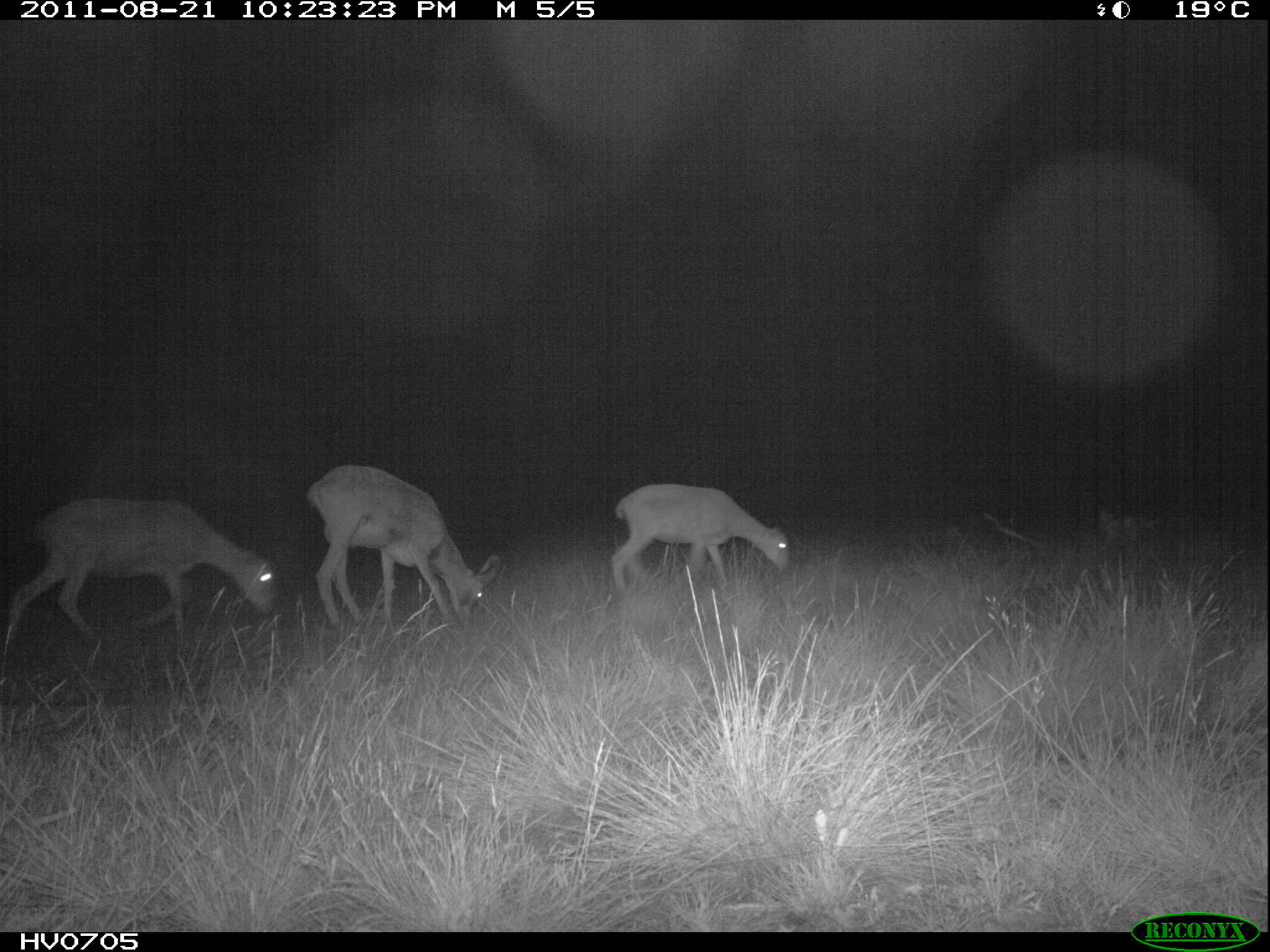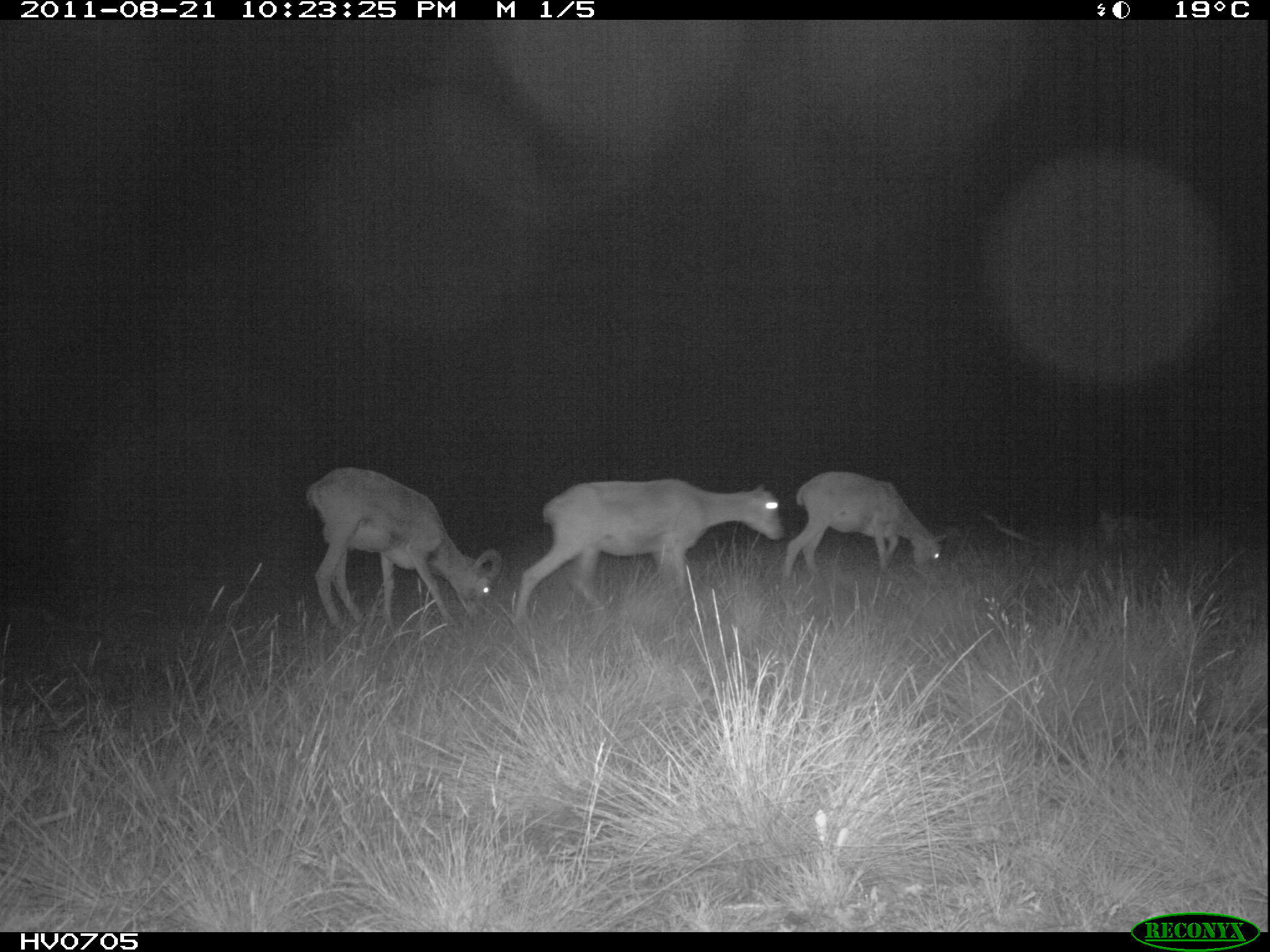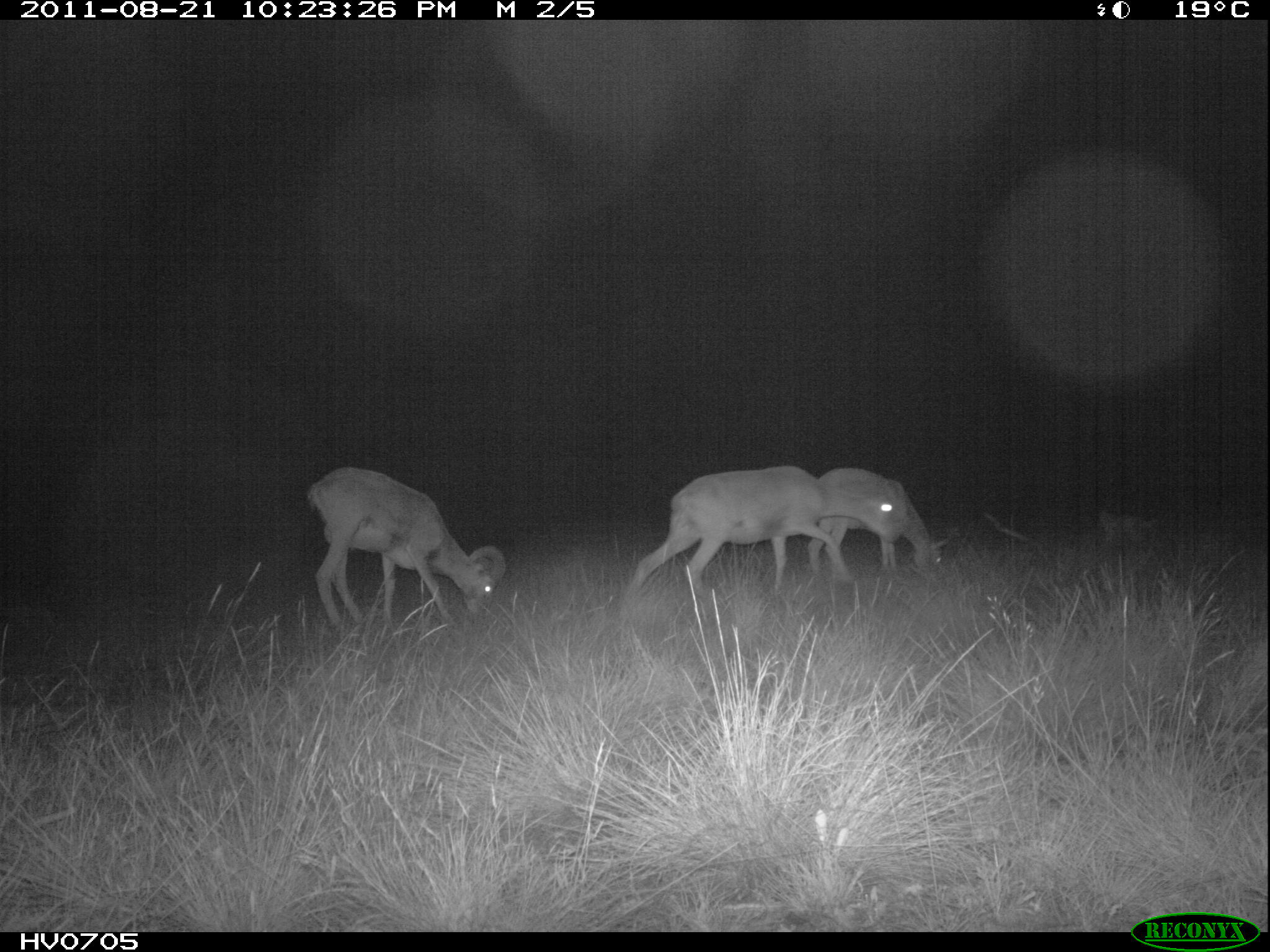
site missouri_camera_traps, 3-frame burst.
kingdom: Animalia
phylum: Chordata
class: Mammalia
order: Artiodactyla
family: Bovidae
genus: Ovis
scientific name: Ovis ammon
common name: mouflon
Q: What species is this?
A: Mouflon (Ovis ammon).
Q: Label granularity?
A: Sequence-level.